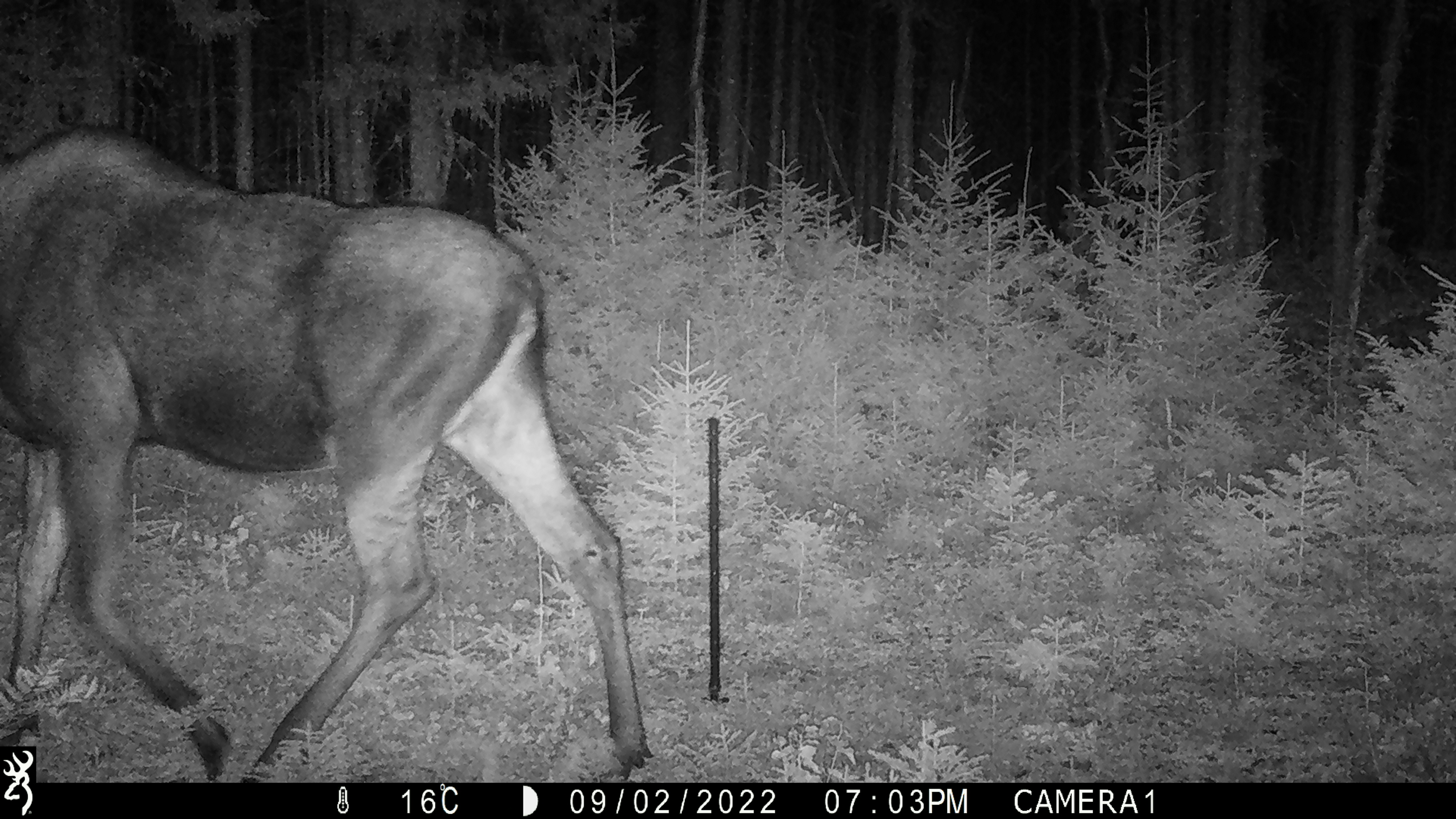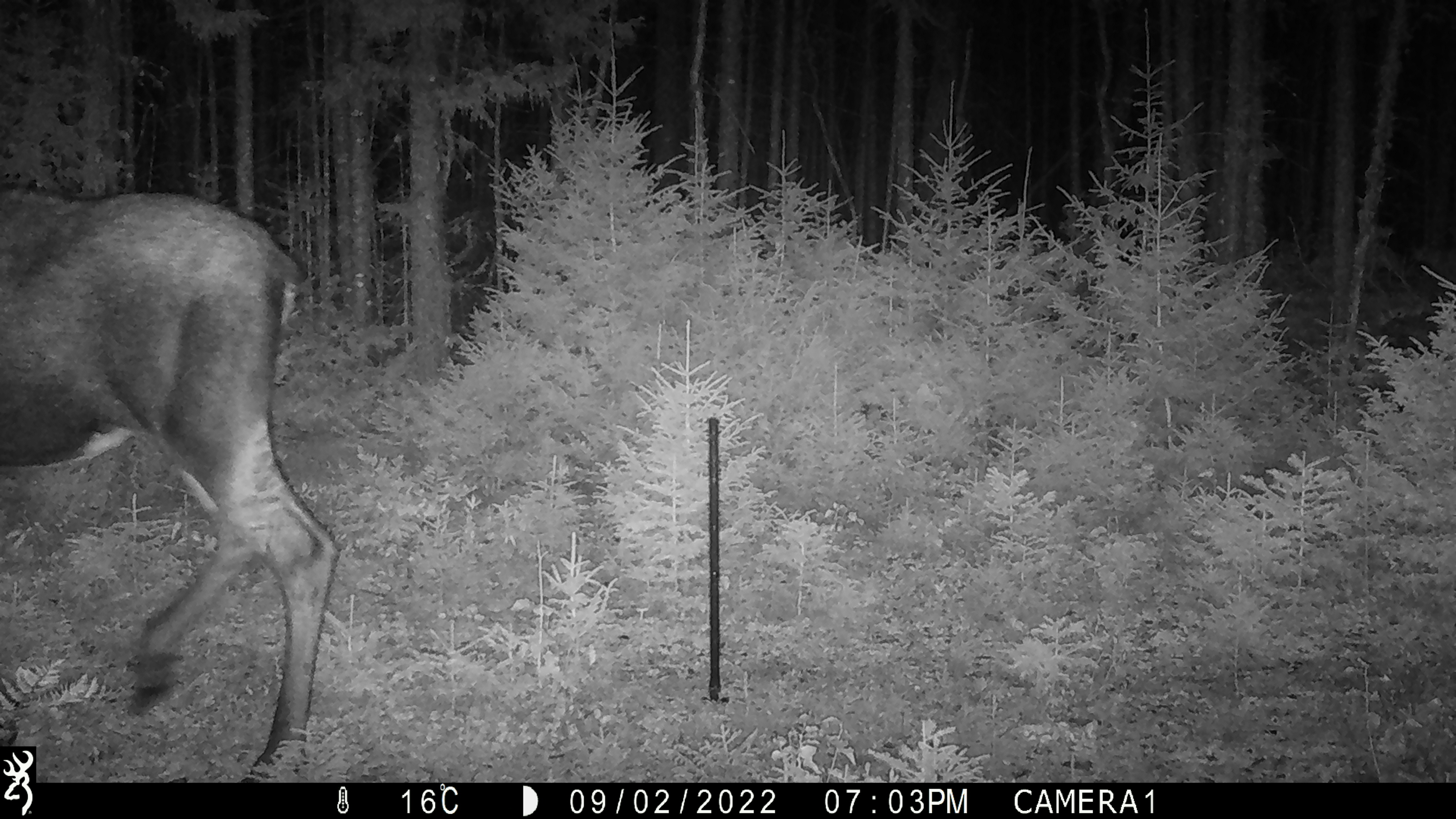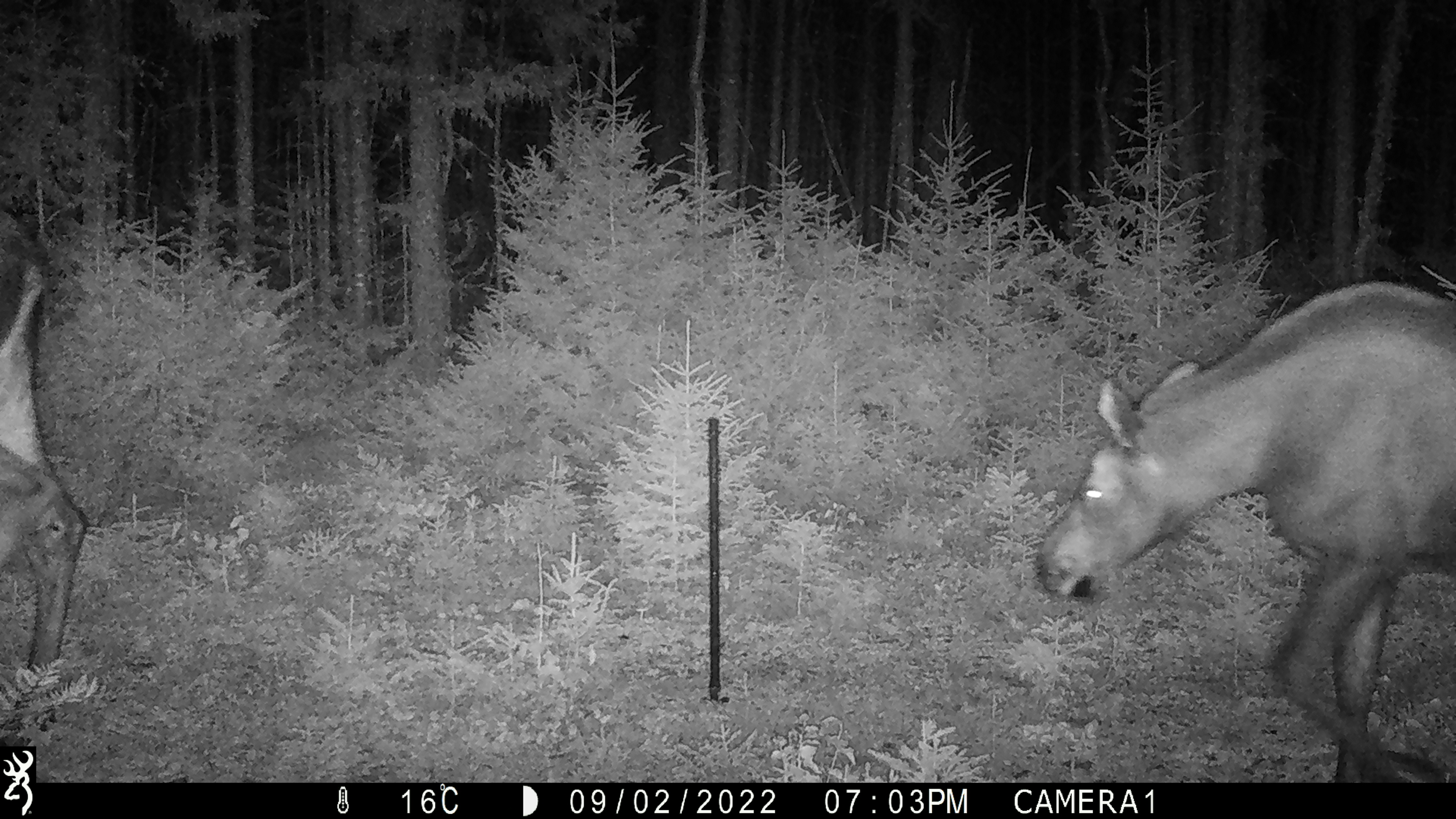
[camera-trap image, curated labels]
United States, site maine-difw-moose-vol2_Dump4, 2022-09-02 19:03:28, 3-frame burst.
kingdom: Animalia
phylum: Chordata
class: Mammalia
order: Artiodactyla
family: Cervidae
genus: Alces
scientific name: Alces alces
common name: moose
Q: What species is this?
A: Moose (Alces alces).